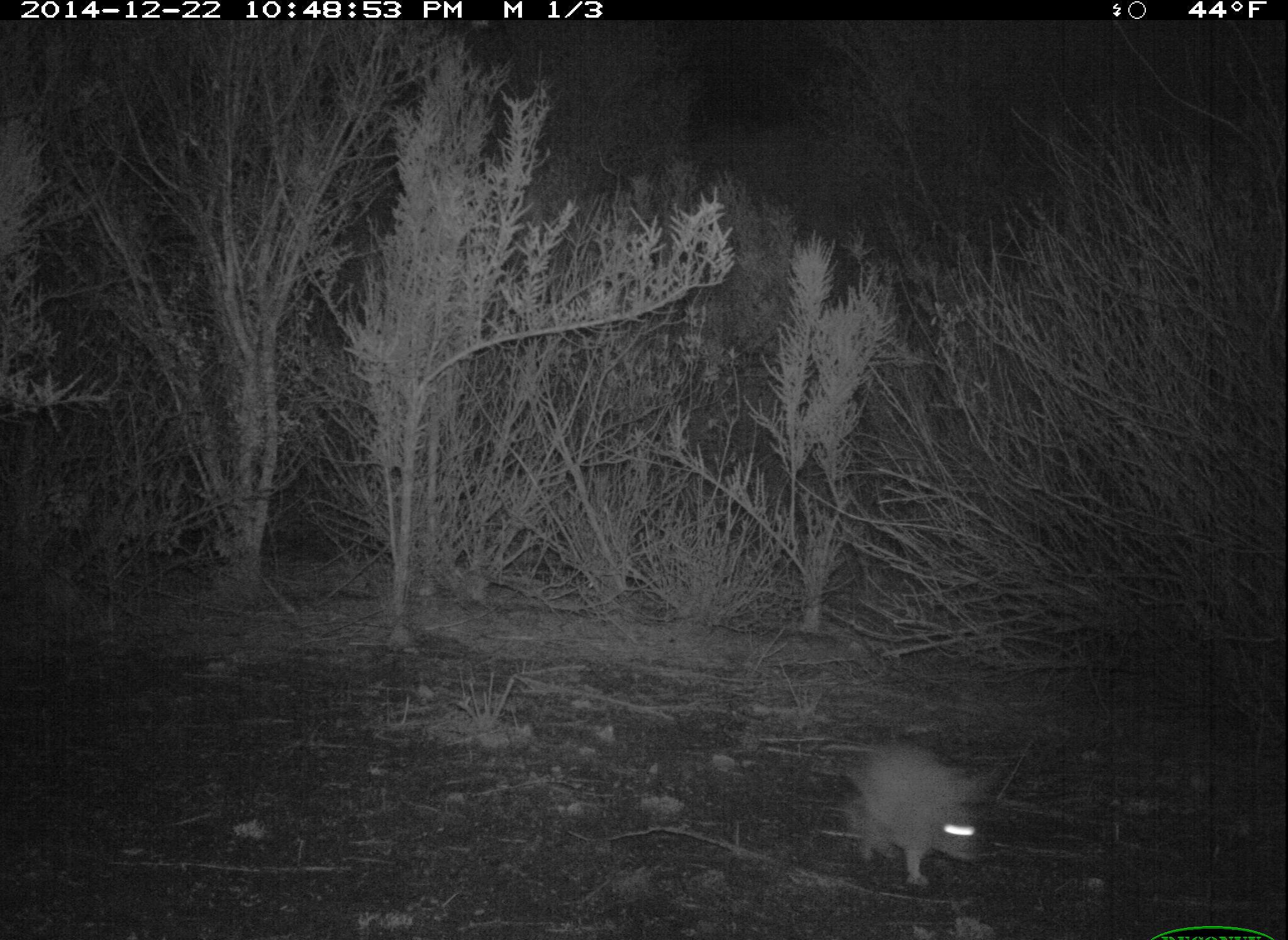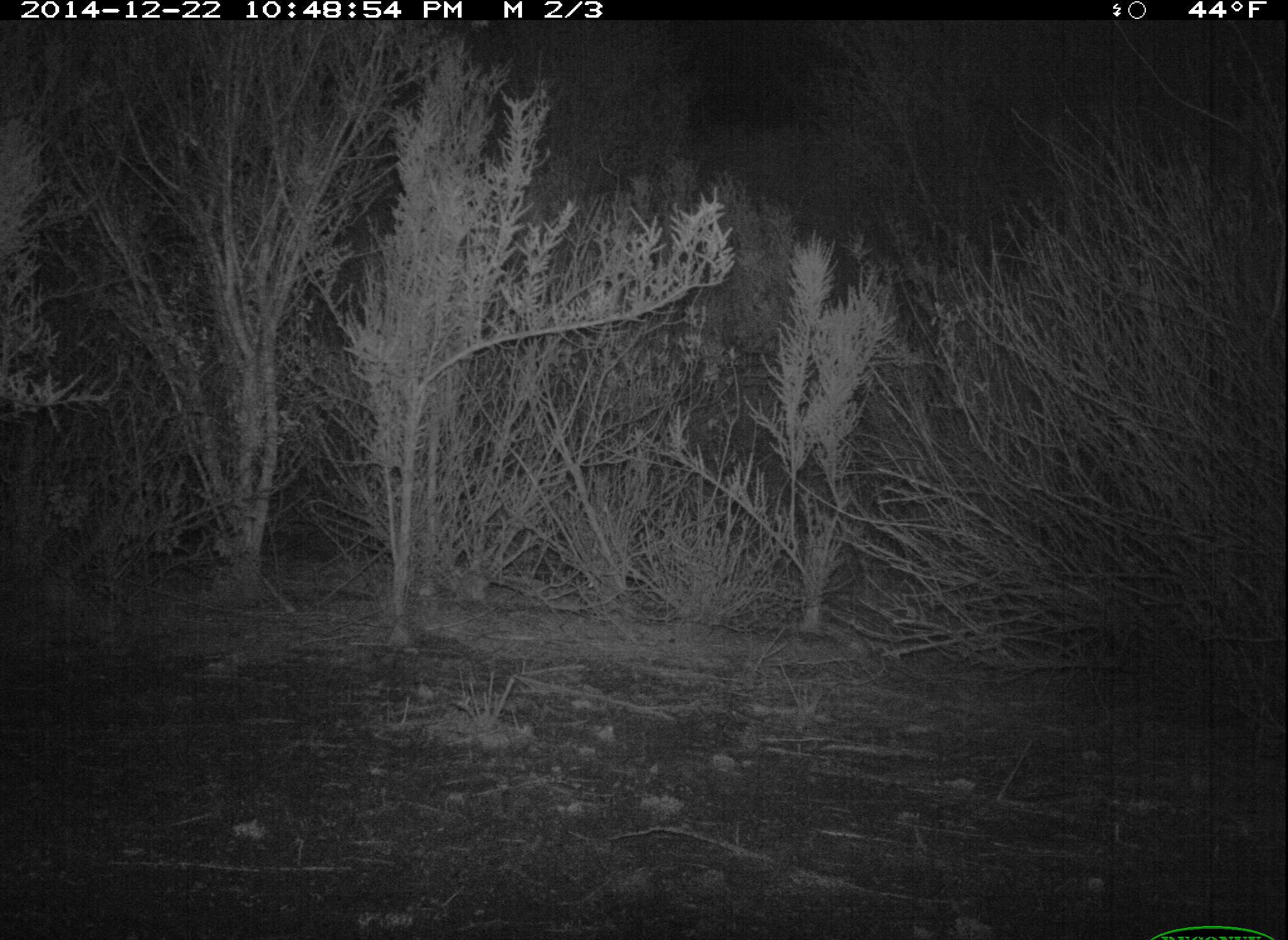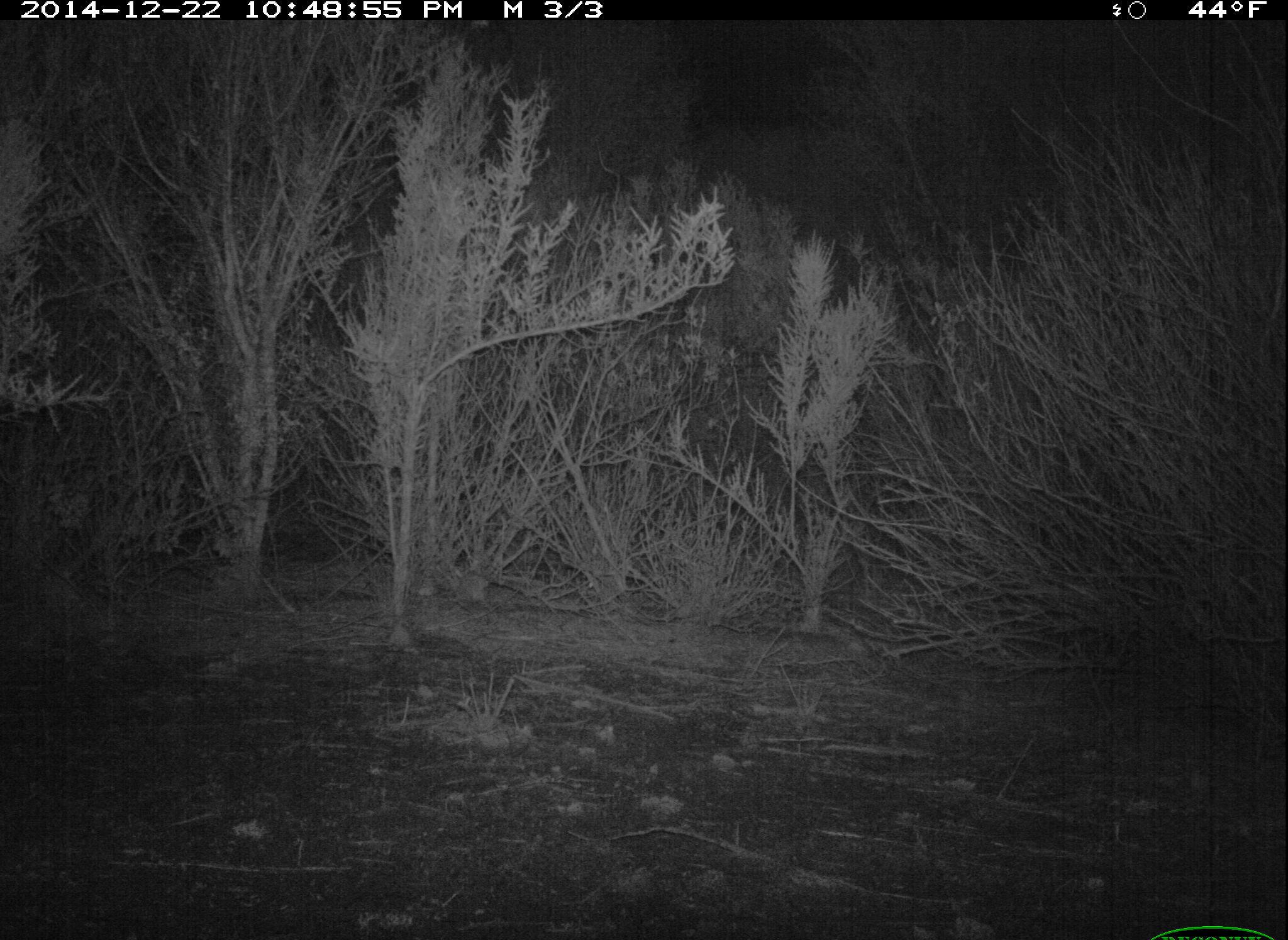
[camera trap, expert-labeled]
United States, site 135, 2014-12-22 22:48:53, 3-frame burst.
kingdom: Animalia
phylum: Chordata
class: Mammalia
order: Lagomorpha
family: Leporidae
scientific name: Leporidae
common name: rabbits and hares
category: rabbit